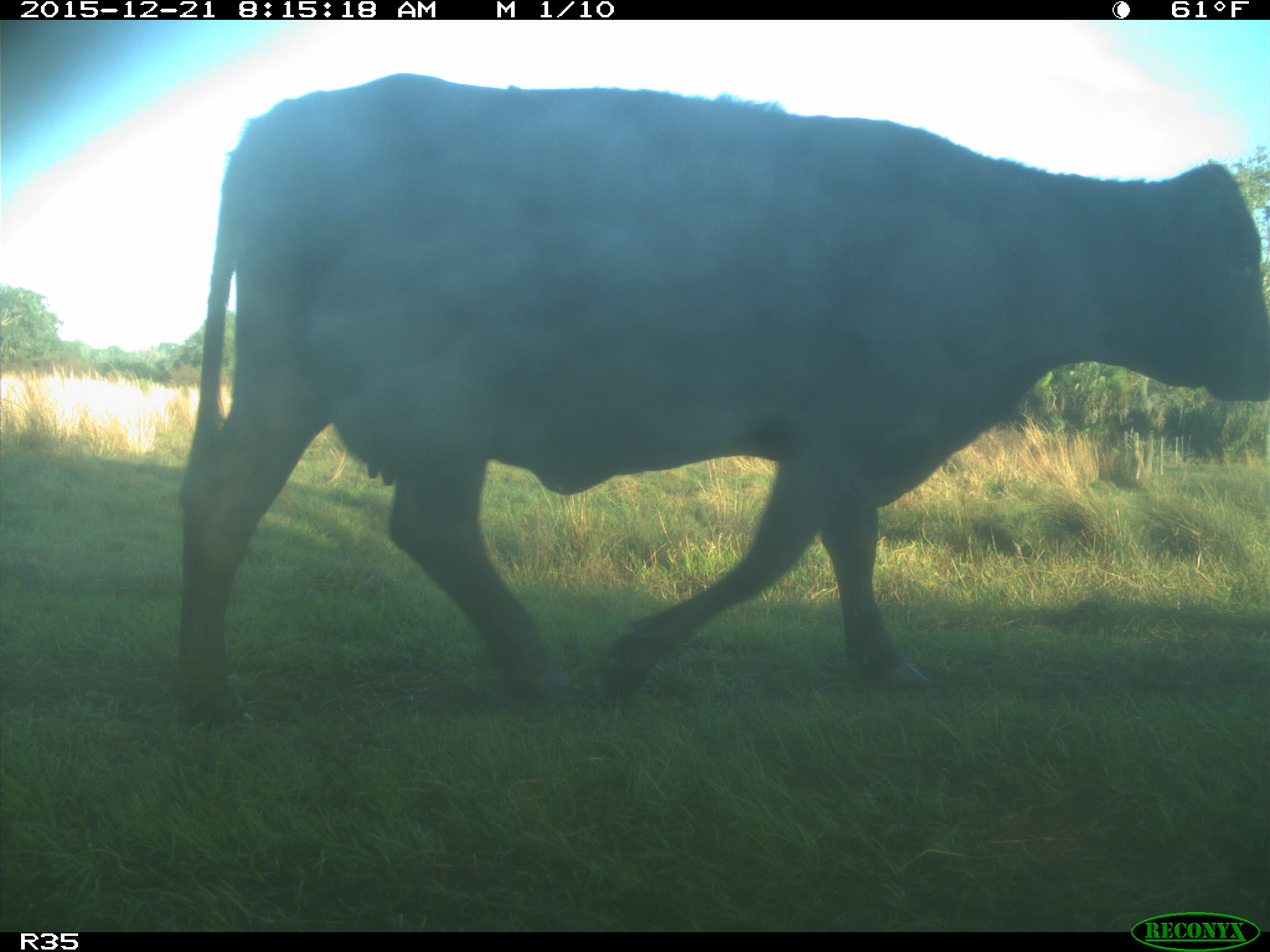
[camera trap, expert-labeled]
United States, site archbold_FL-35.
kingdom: Animalia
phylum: Chordata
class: Mammalia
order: Artiodactyla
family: Bovidae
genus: Bos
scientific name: Bos taurus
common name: domestic cow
Bos taurus (domestic cow).